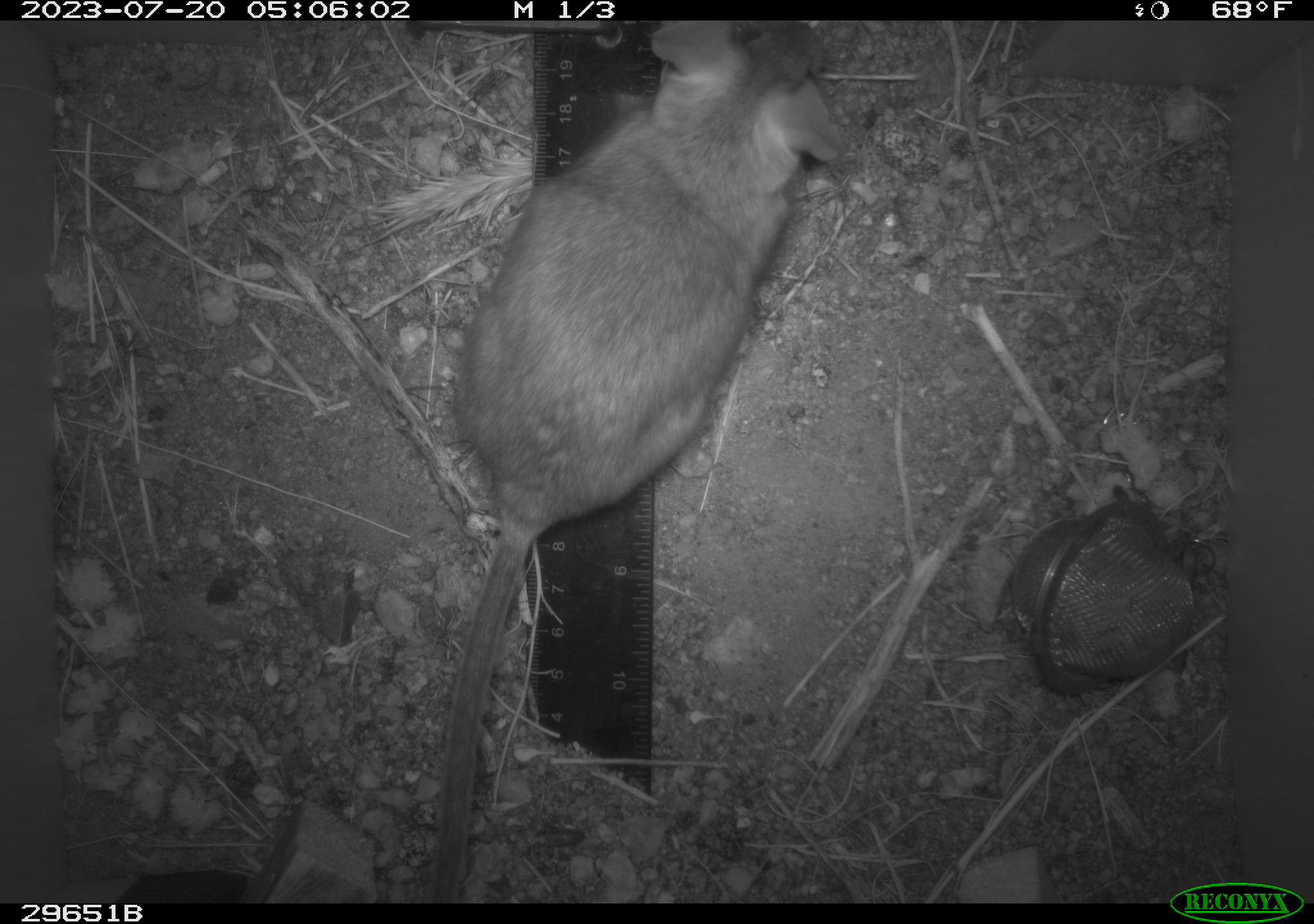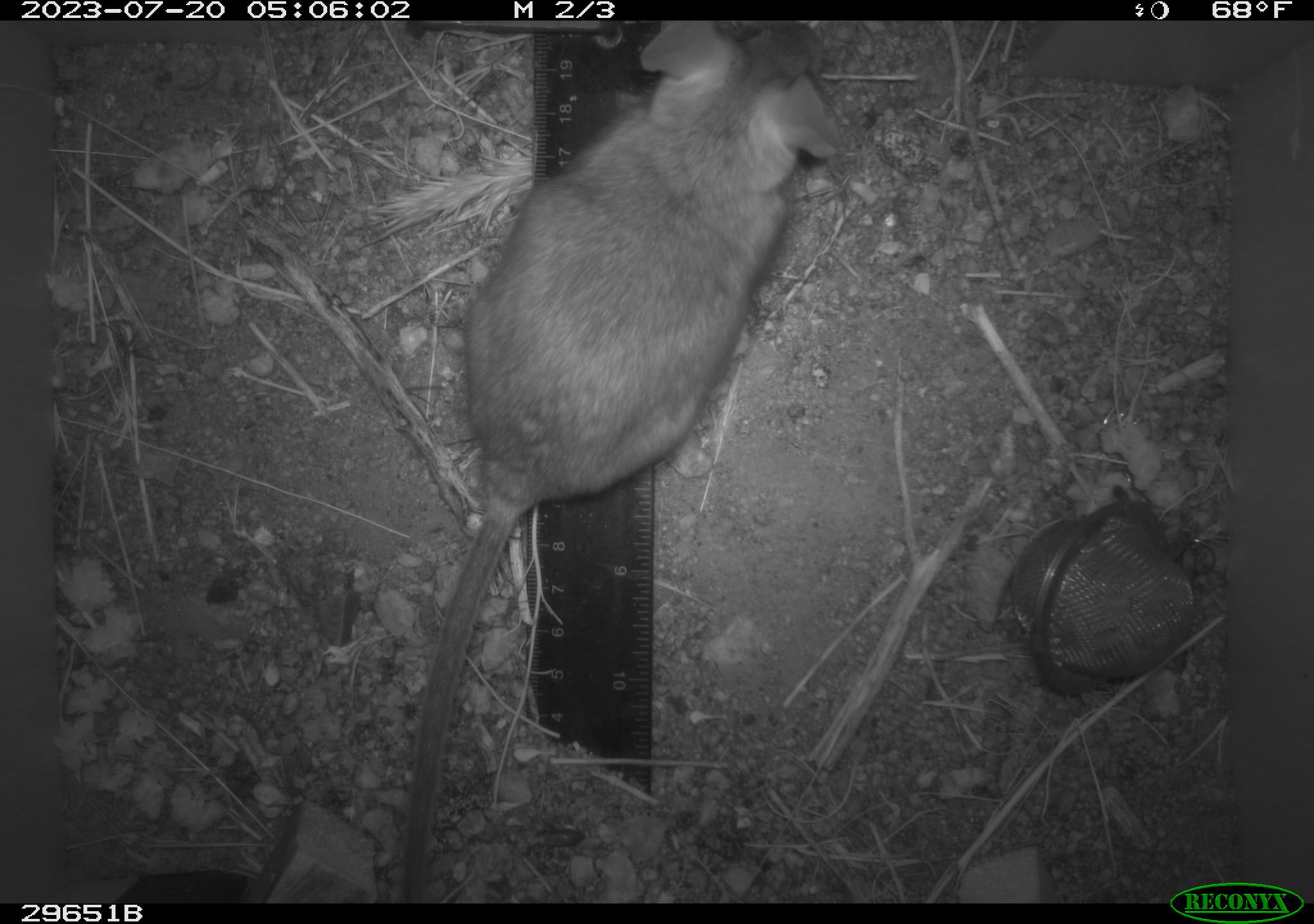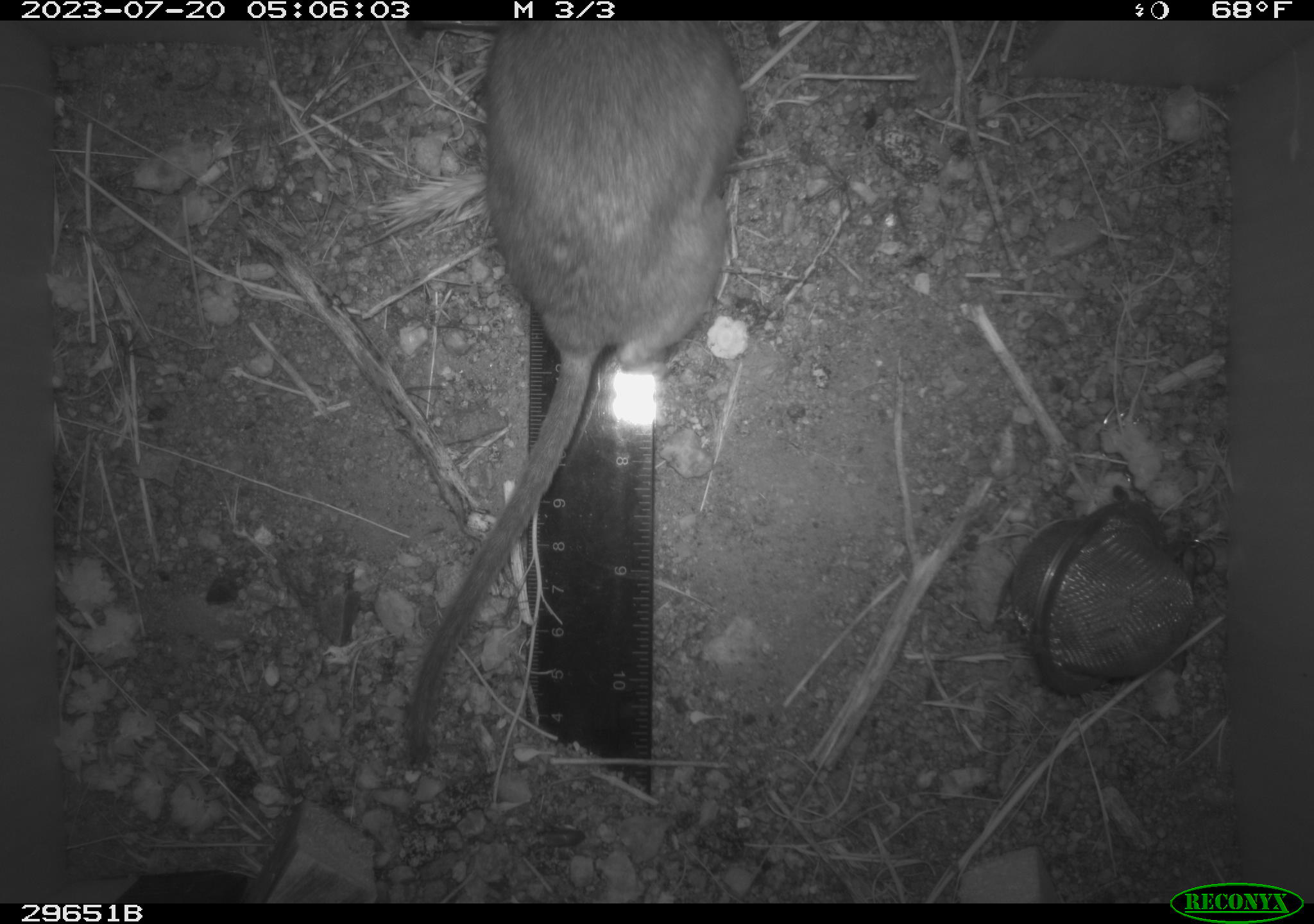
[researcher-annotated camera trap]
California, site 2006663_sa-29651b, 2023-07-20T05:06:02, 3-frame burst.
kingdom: Animalia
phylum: Chordata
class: Mammalia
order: Rodentia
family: Cricetidae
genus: Neotoma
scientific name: Neotoma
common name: pack rat or woodrat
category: neotoma species